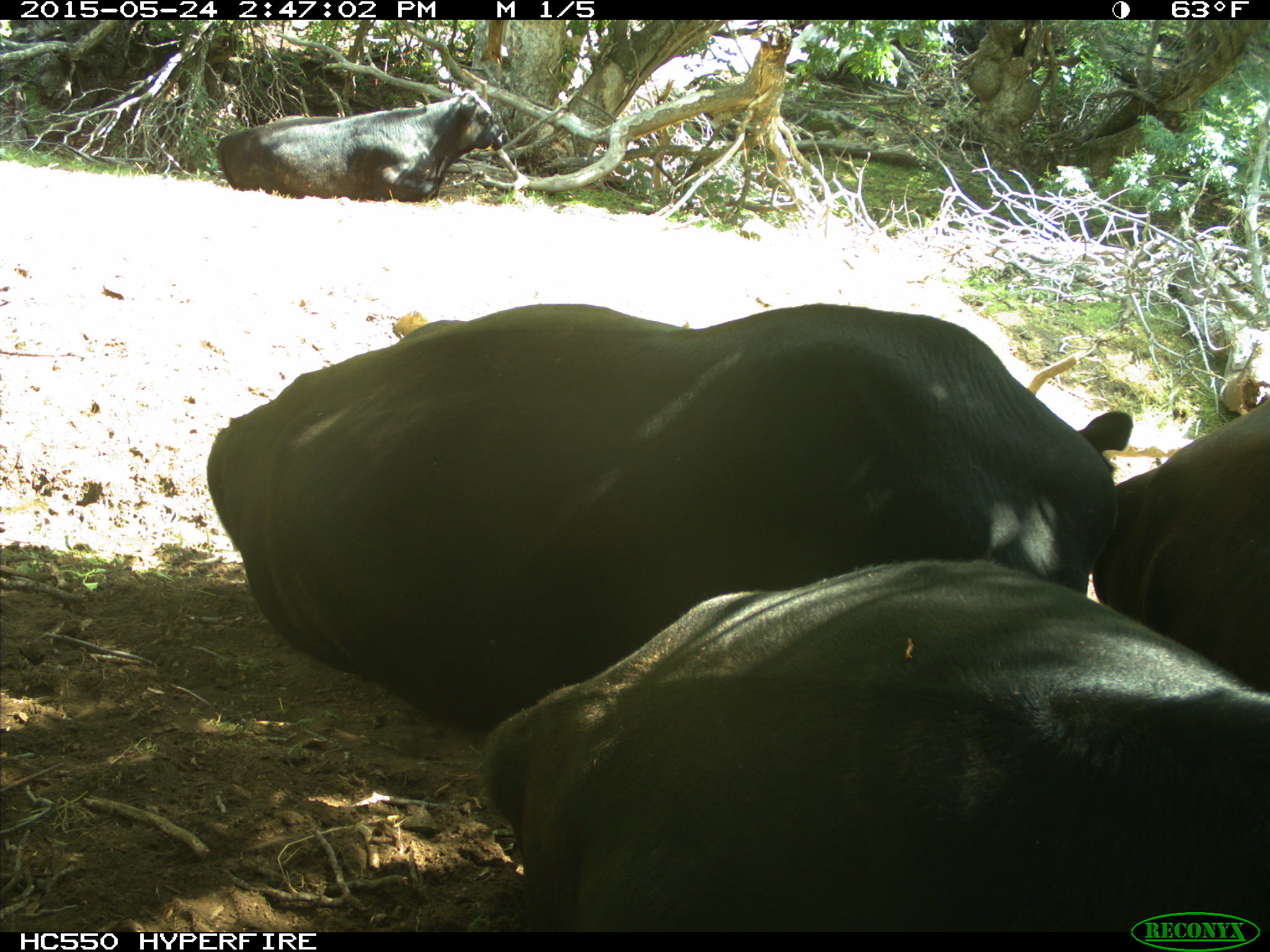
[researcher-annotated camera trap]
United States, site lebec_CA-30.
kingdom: Animalia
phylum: Chordata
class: Mammalia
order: Artiodactyla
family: Bovidae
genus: Bos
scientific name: Bos taurus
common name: domestic cow